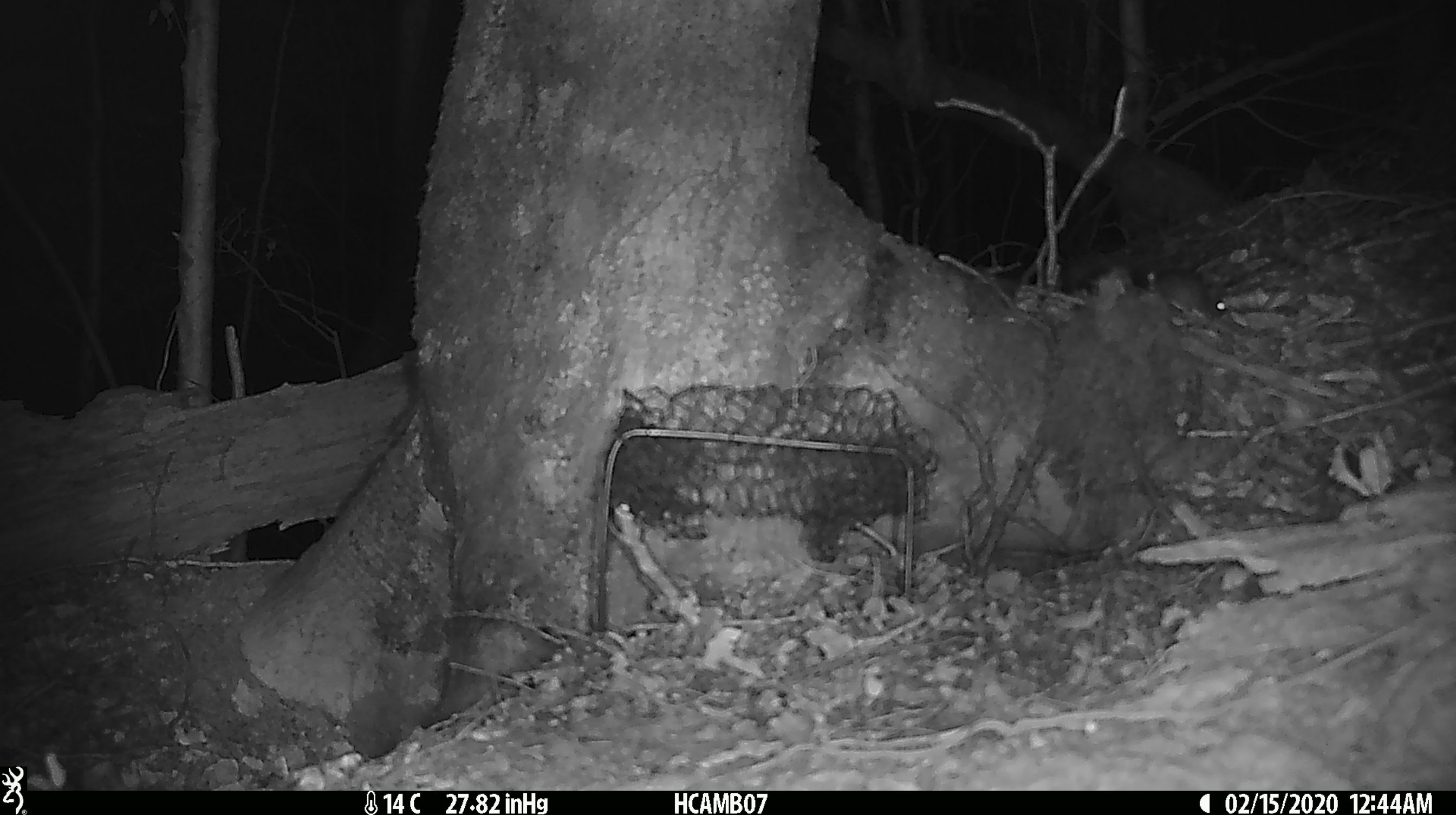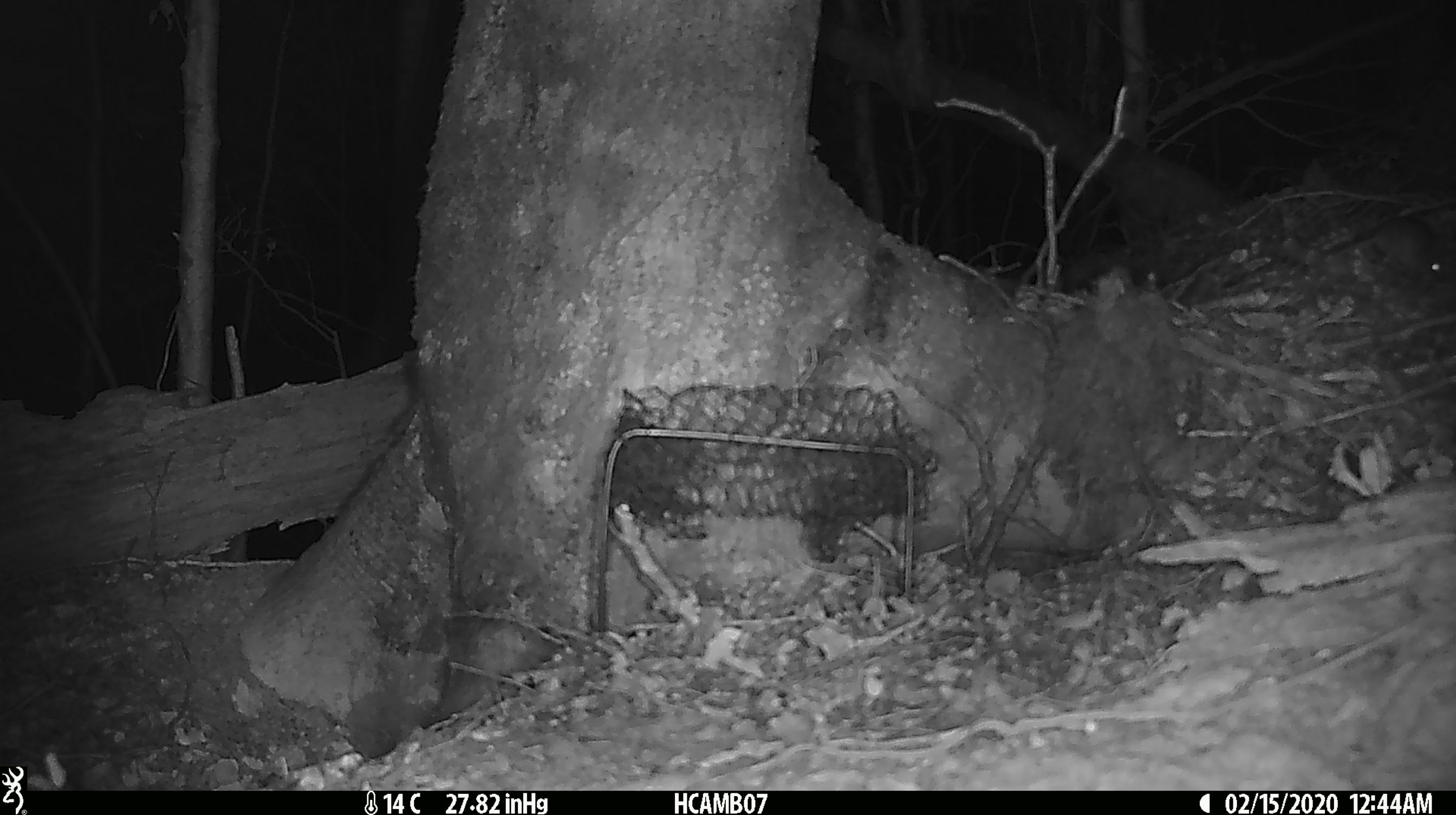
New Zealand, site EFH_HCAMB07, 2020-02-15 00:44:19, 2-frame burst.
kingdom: Animalia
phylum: Chordata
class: Mammalia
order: Rodentia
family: Muridae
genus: Mus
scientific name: Mus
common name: mouse